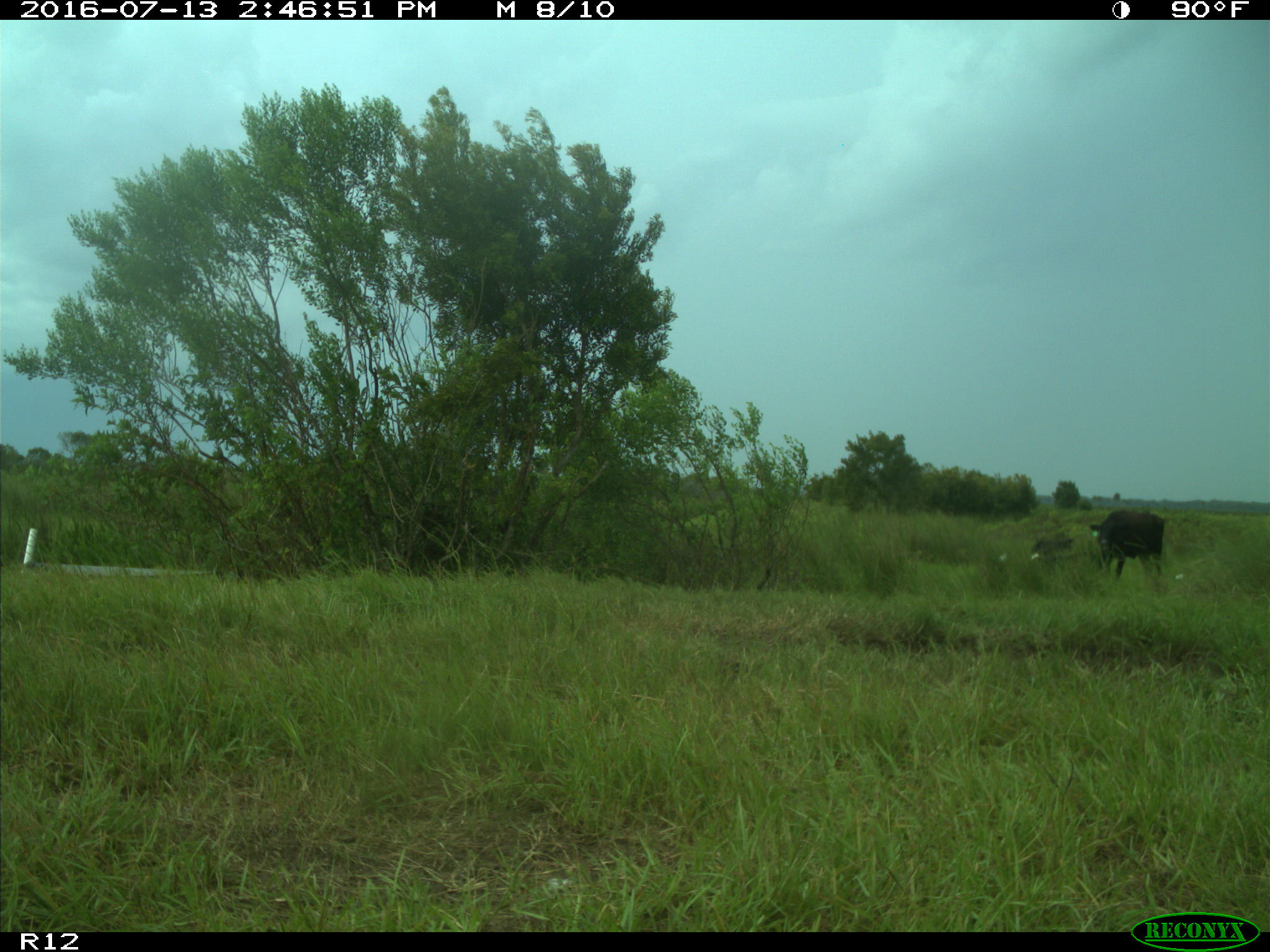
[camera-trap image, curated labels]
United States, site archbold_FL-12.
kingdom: Animalia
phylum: Chordata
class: Mammalia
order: Artiodactyla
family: Bovidae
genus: Bos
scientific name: Bos taurus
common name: domestic cow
Bos taurus (domestic cow).